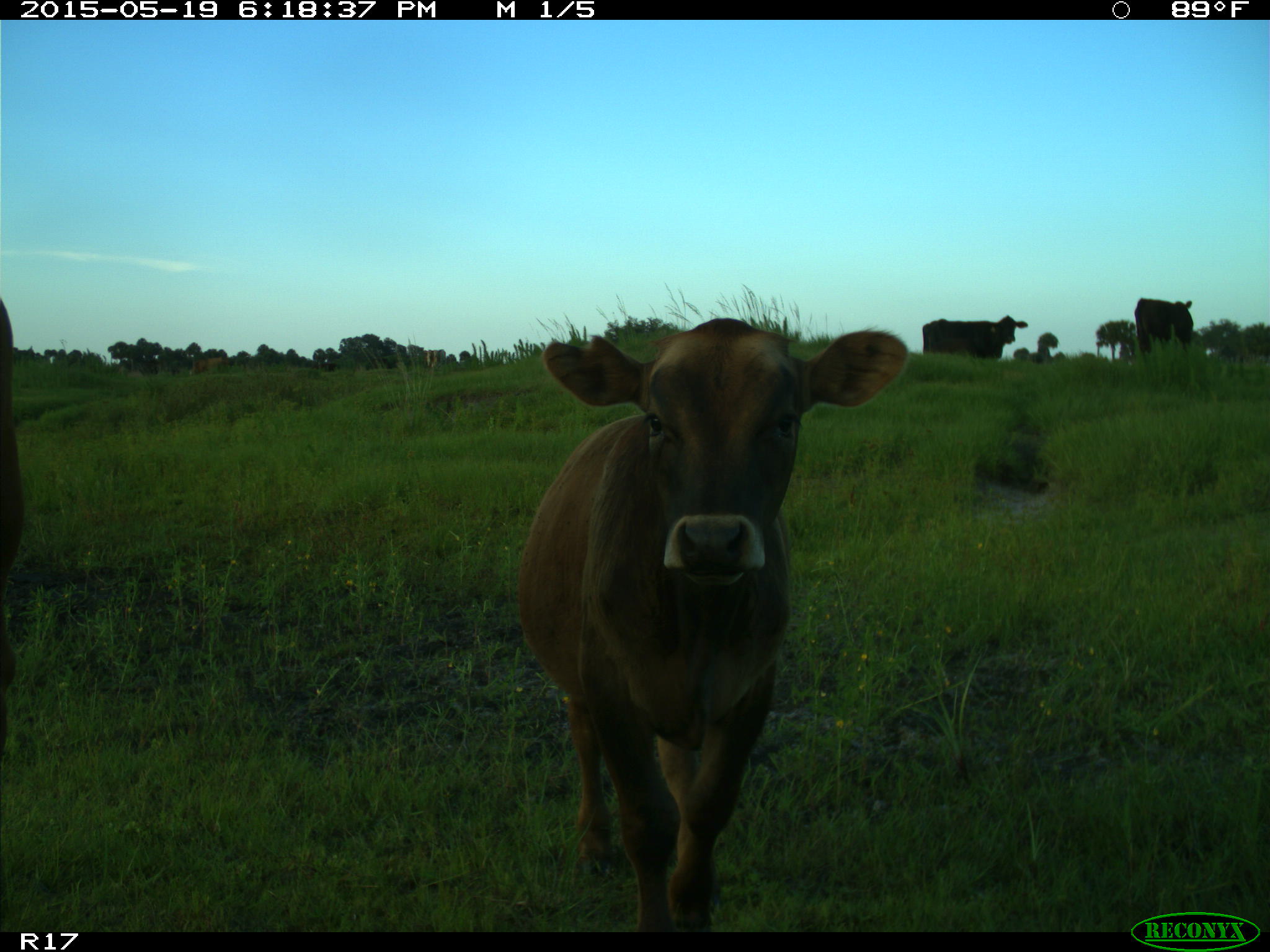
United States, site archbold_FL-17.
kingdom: Animalia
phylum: Chordata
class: Mammalia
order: Artiodactyla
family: Bovidae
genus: Bos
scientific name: Bos taurus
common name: domestic cow